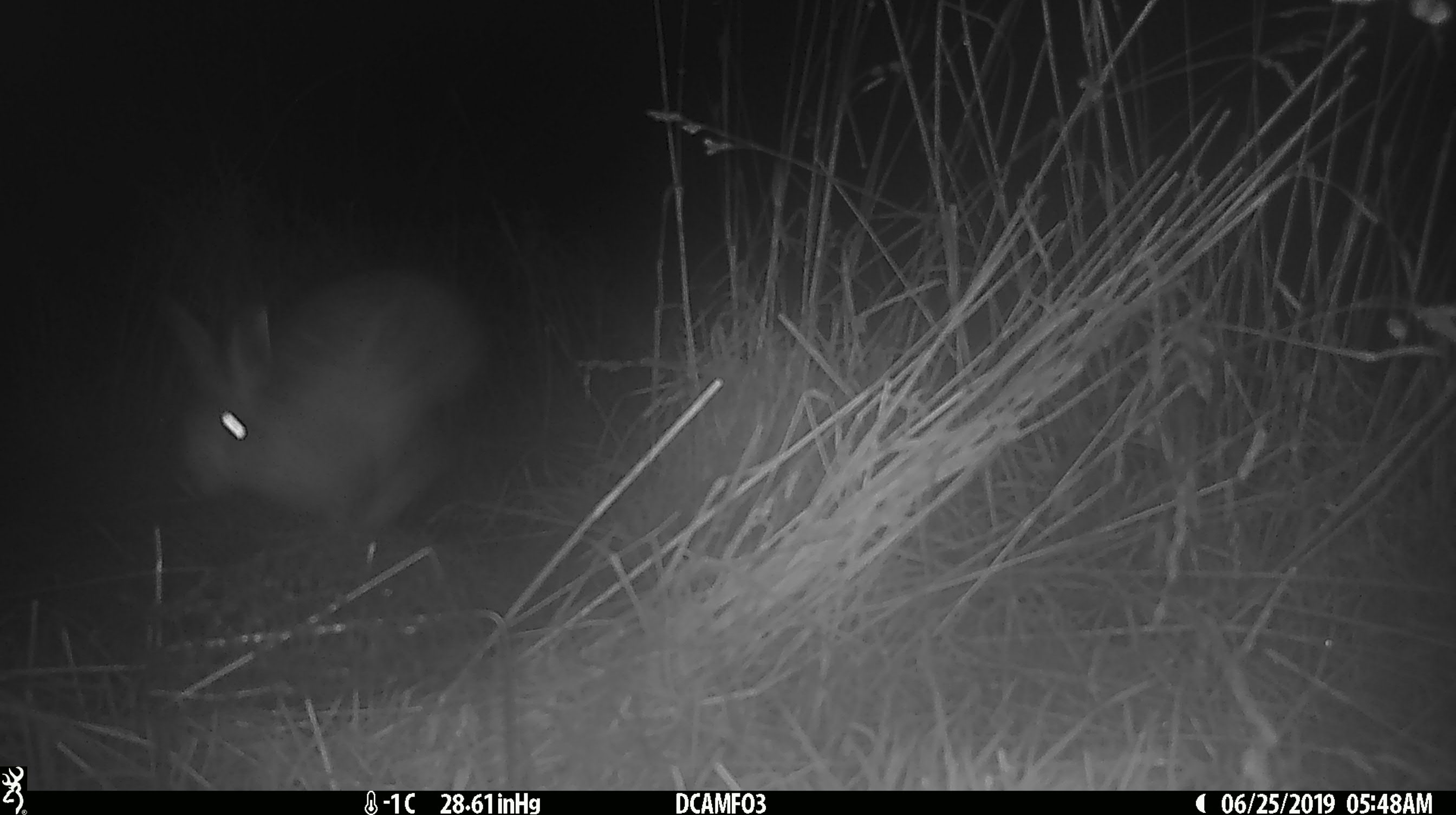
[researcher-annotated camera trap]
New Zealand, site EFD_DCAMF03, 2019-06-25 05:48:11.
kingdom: Animalia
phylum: Chordata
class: Mammalia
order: Lagomorpha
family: Leporidae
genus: Lepus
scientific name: Lepus europaeus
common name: brown hare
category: hare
Hare (brown hare) (Lepus europaeus).